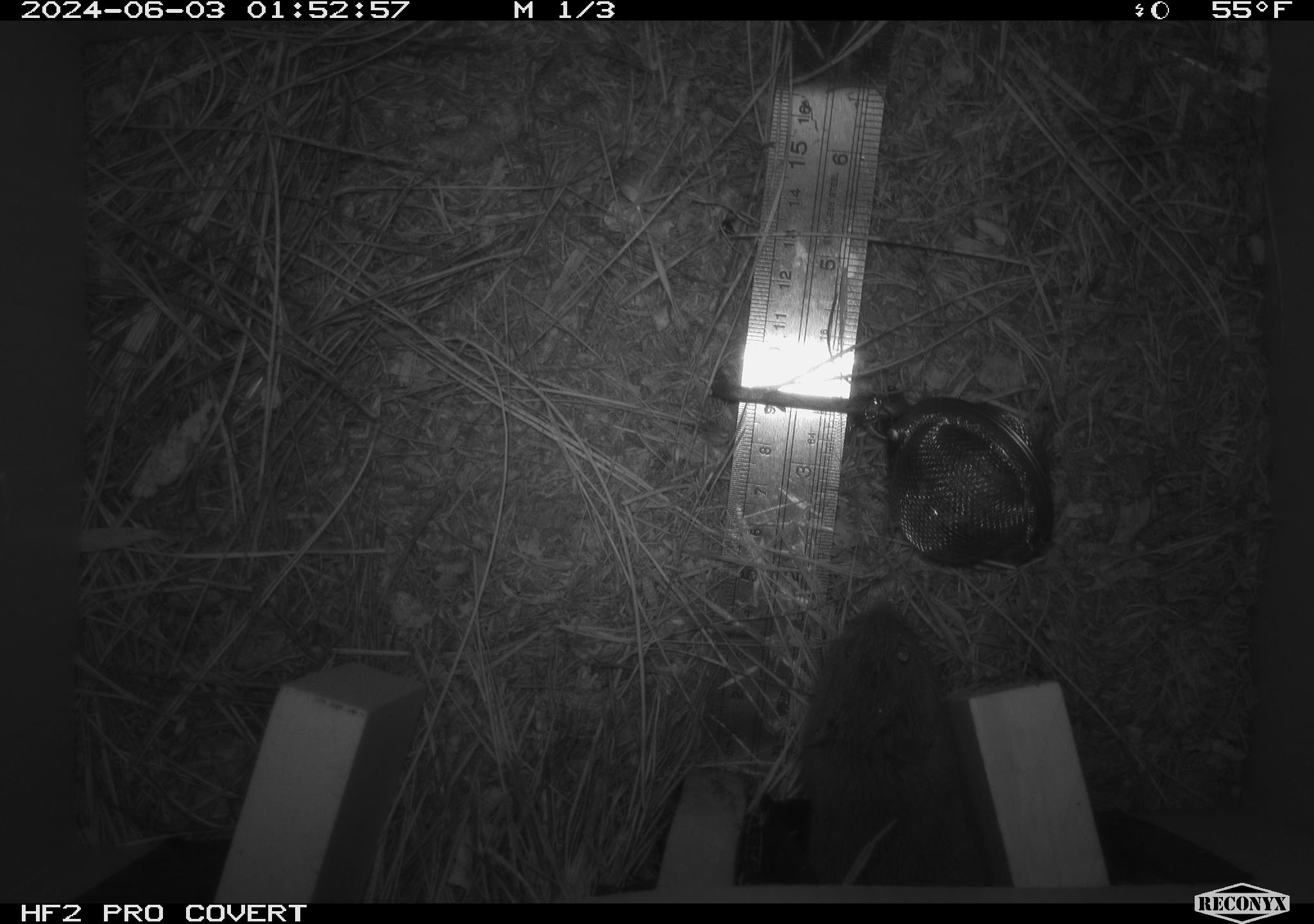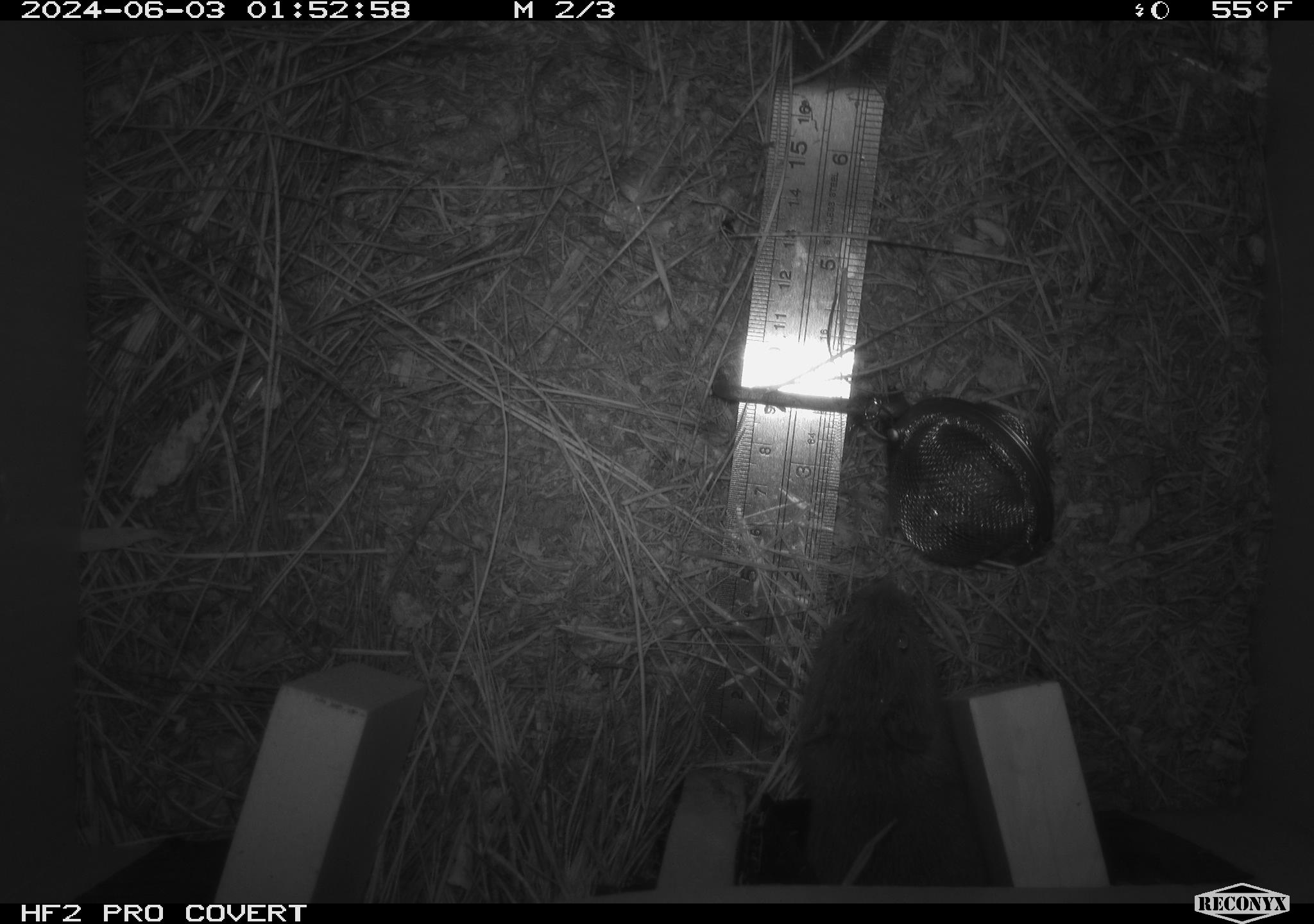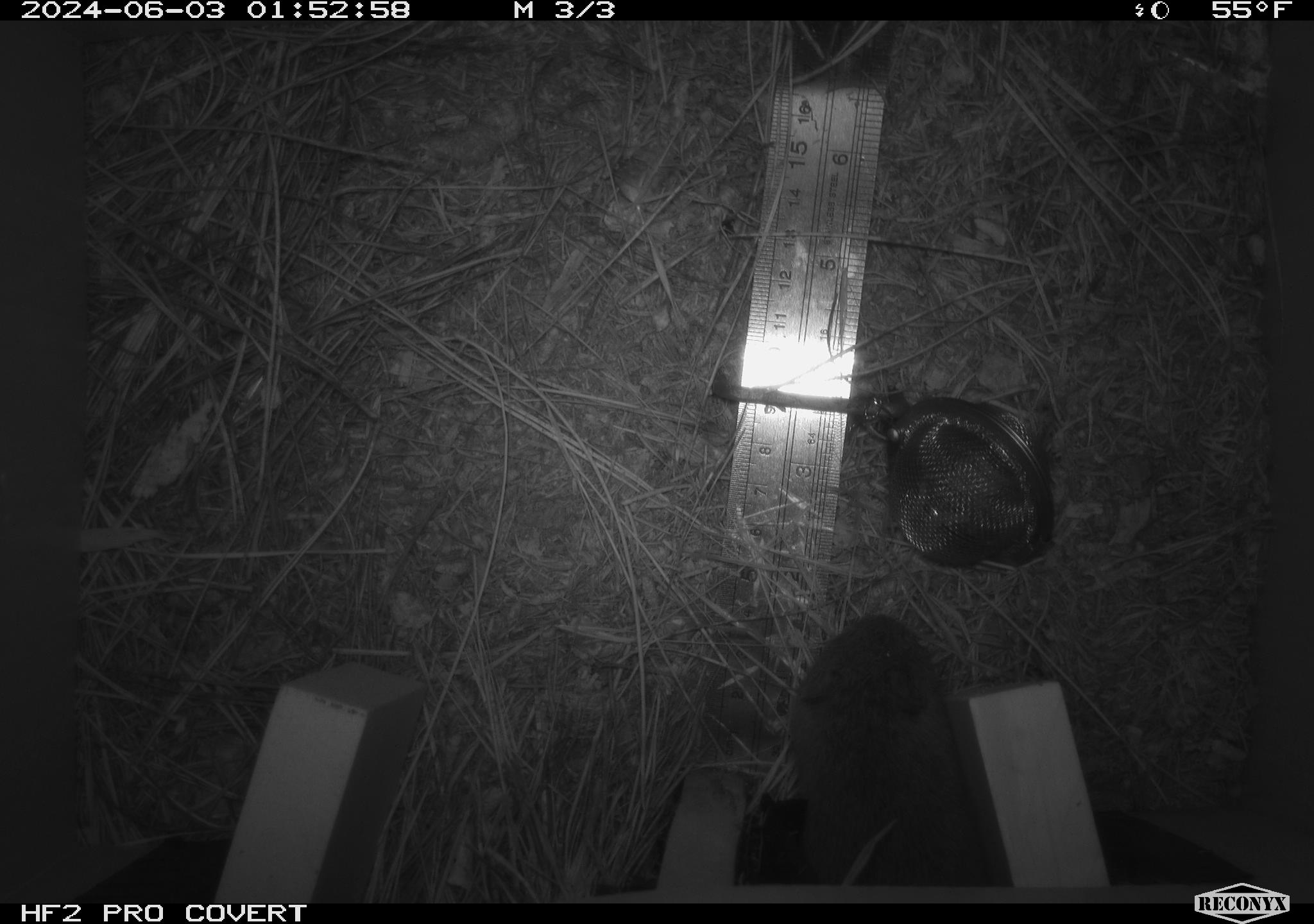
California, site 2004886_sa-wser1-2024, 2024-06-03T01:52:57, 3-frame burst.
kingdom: Animalia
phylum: Chordata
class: Mammalia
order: Rodentia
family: Cricetidae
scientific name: Arvicolinae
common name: voles, lemmings, and muskrats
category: arvicolinae subfamily